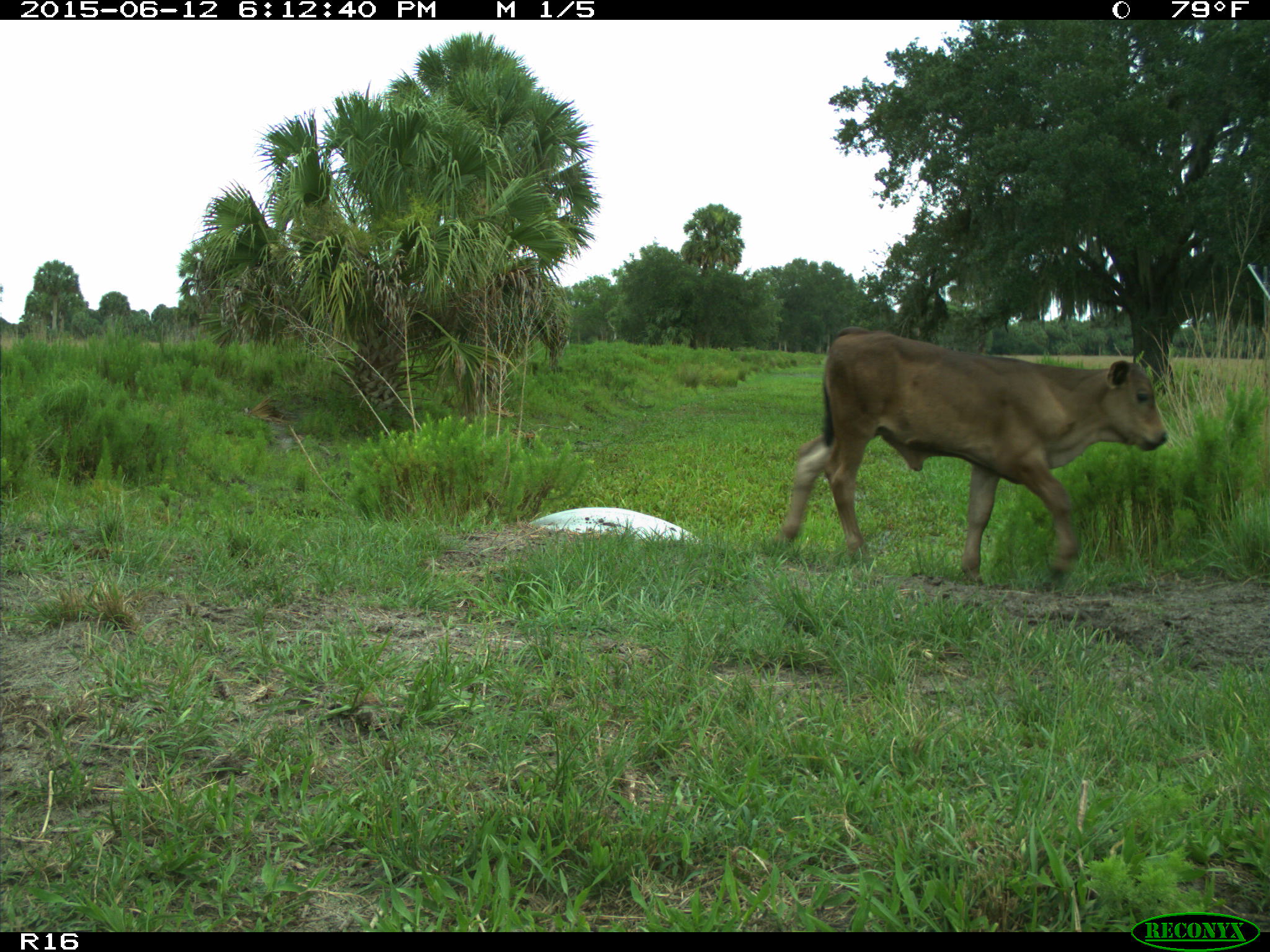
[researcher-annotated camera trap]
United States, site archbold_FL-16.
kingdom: Animalia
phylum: Chordata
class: Mammalia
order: Artiodactyla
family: Bovidae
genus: Bos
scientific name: Bos taurus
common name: domestic cow